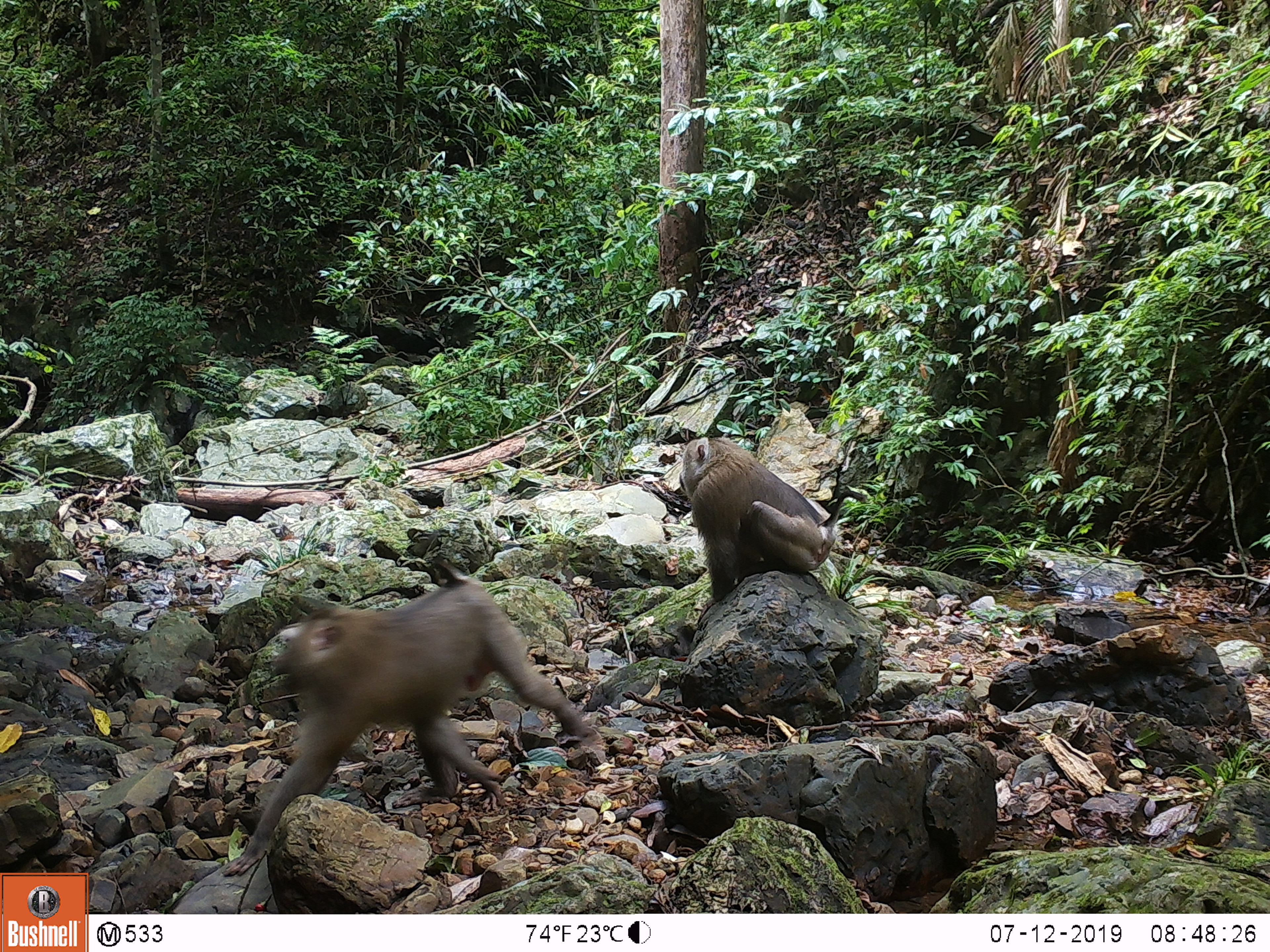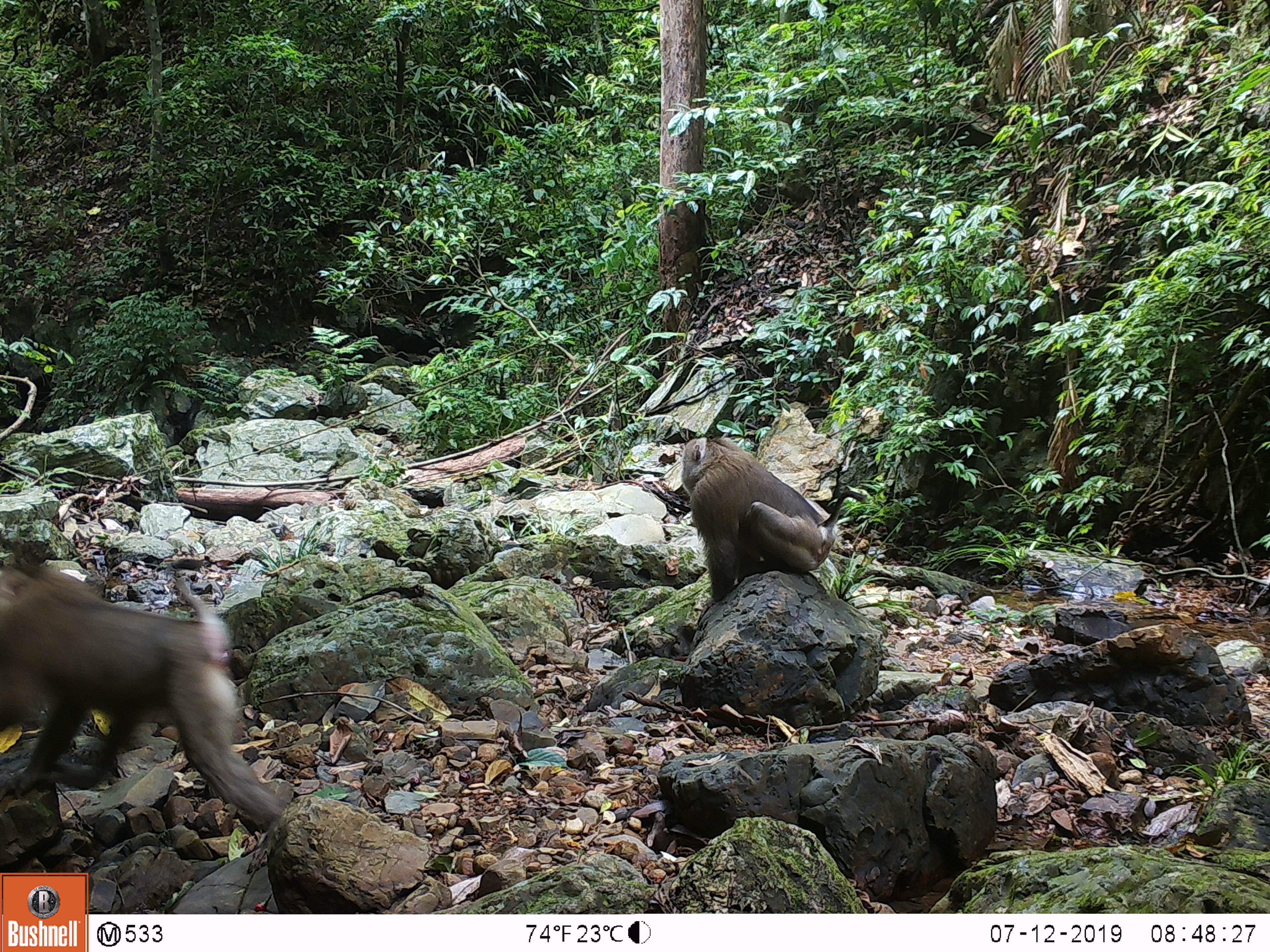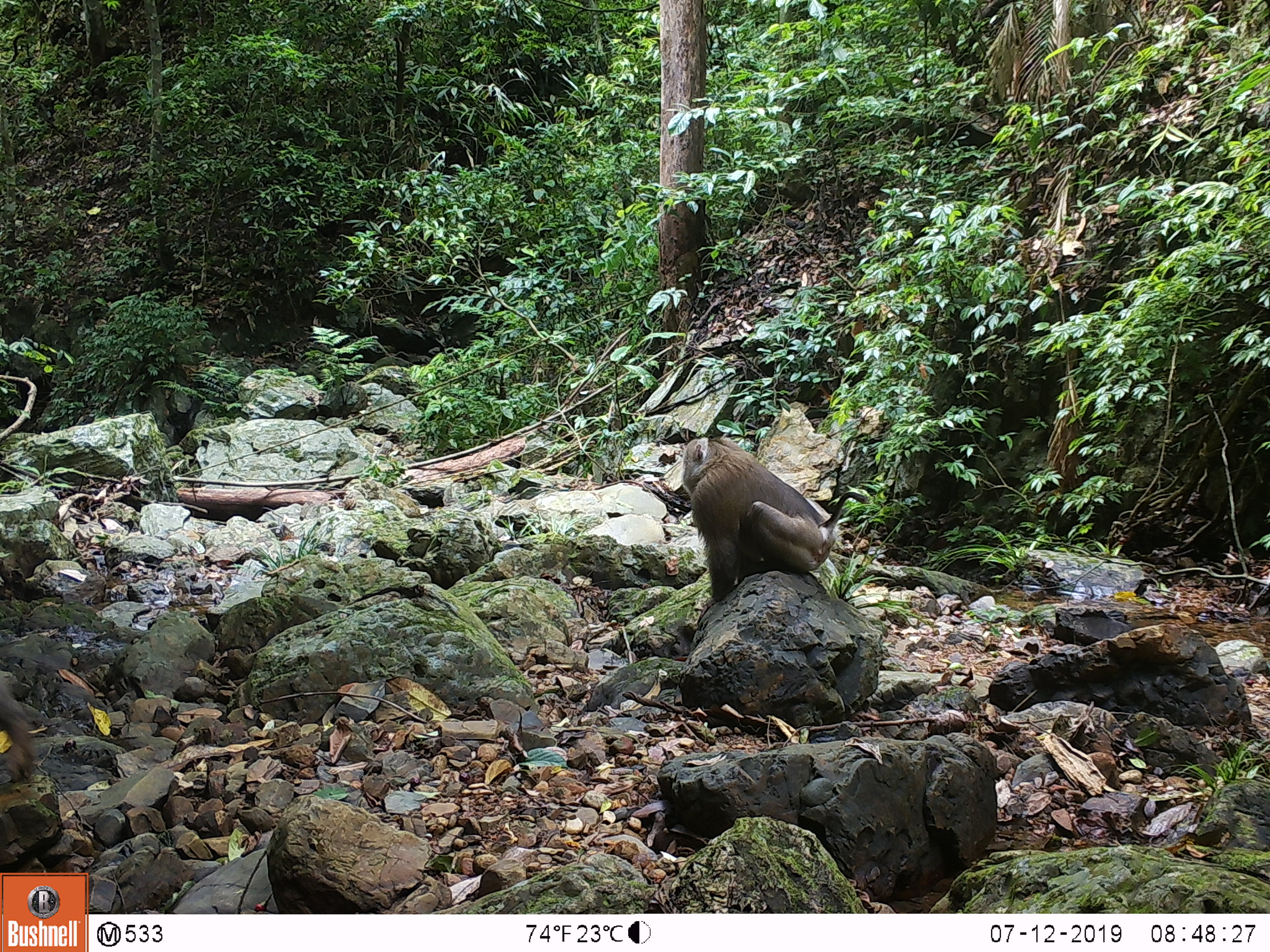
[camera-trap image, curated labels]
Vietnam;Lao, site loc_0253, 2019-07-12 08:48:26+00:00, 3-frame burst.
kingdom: Animalia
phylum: Chordata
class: Mammalia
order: Primates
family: Cercopithecidae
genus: Macaca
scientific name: Macaca nemestrina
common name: pig-tailed macaque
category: pig tailed macaque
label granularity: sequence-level